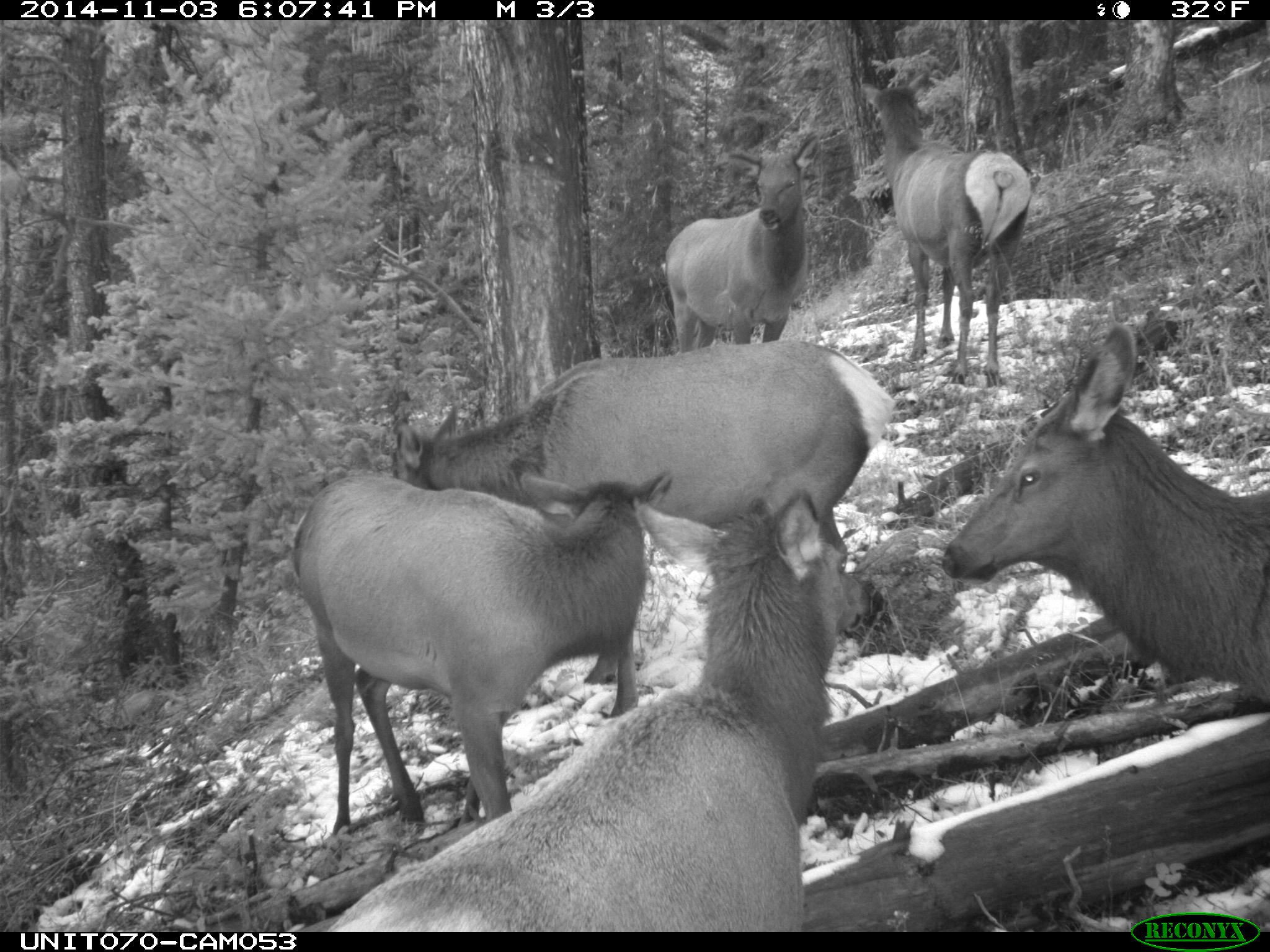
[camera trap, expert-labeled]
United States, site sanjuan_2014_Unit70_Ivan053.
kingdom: Animalia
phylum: Chordata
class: Mammalia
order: Artiodactyla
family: Cervidae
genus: Cervus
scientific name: Cervus elaphus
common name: red deer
Cervus elaphus (red deer).